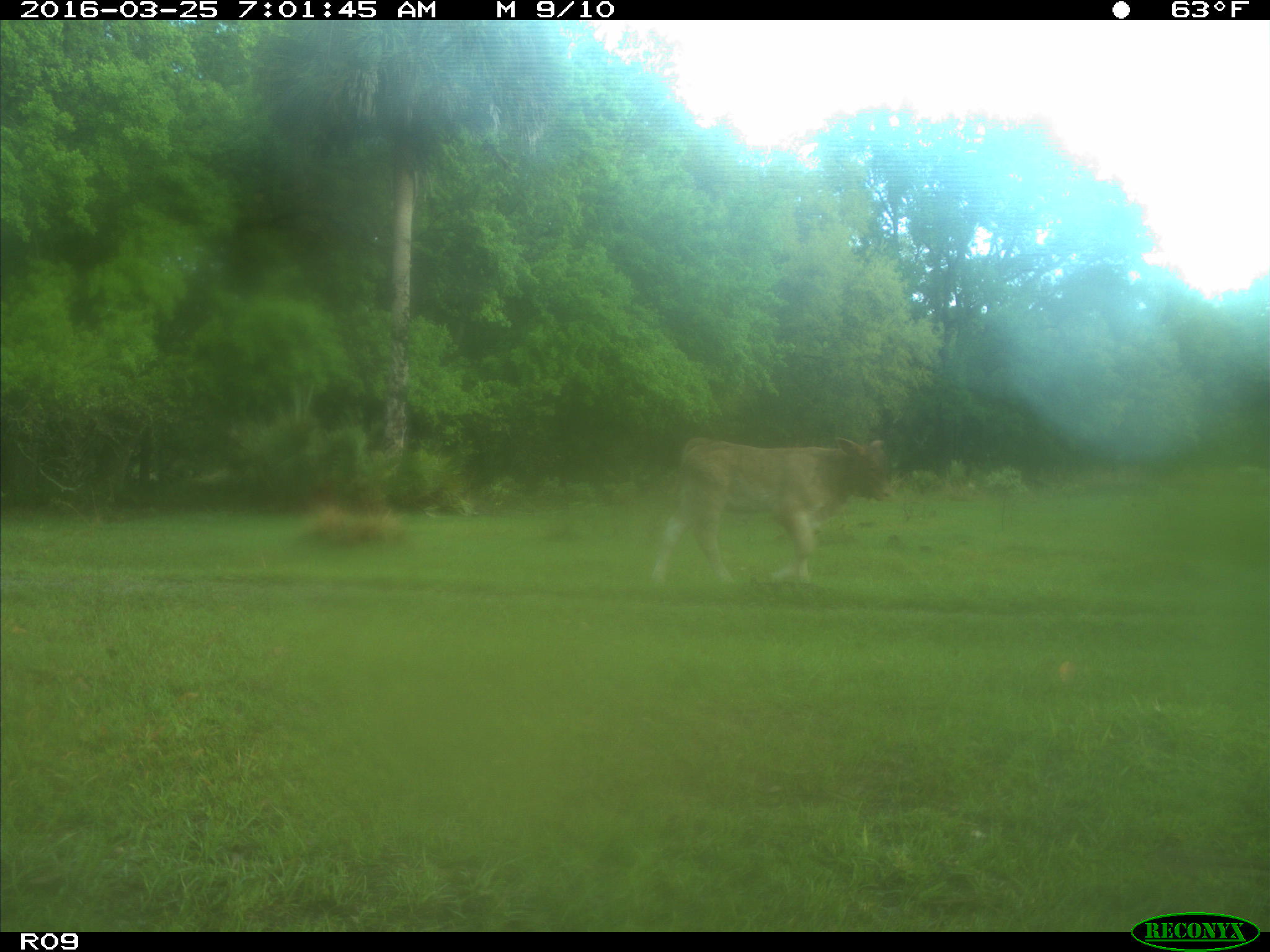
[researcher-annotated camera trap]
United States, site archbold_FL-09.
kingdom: Animalia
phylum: Chordata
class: Mammalia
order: Artiodactyla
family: Bovidae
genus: Bos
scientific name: Bos taurus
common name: domestic cow